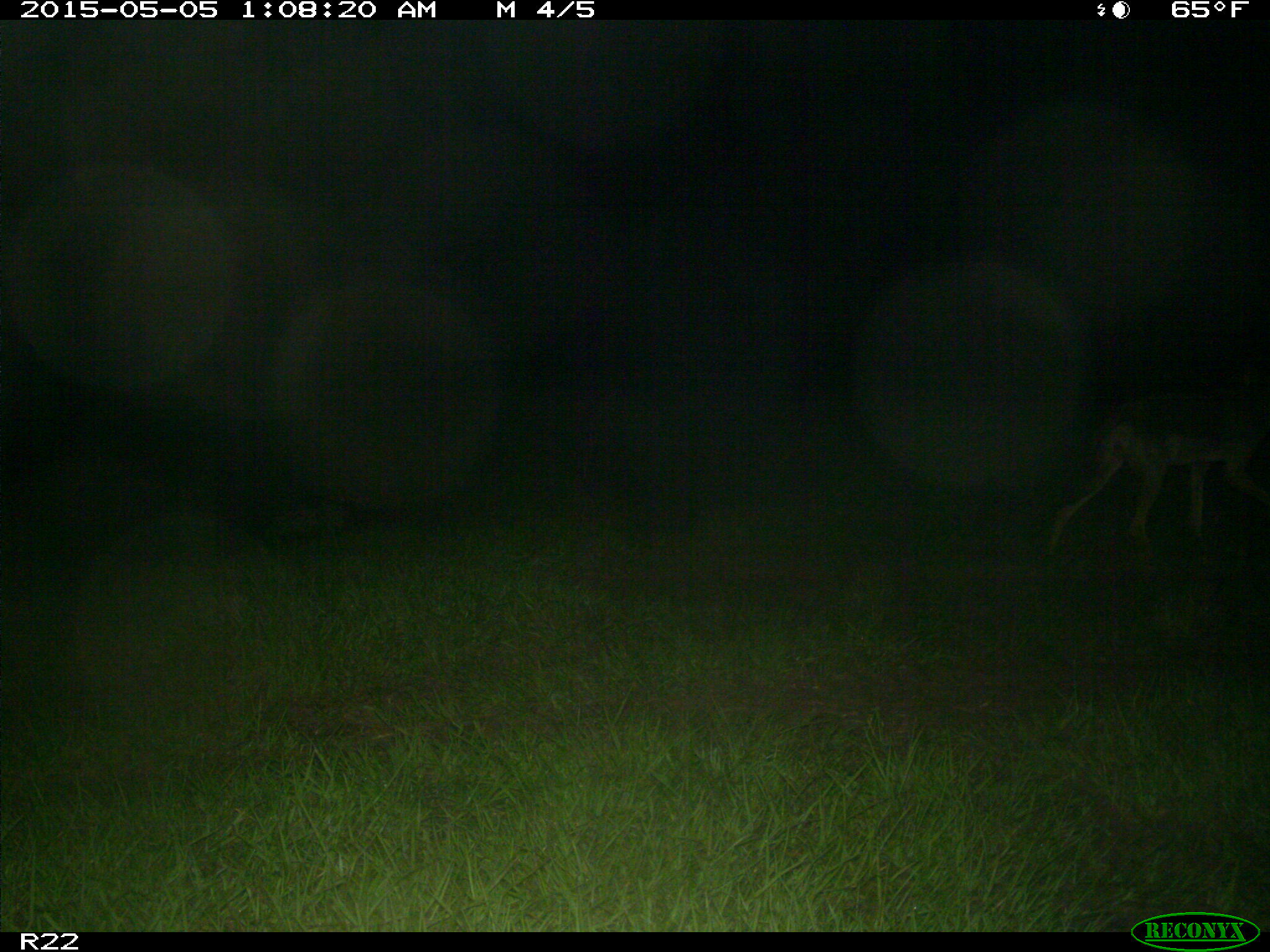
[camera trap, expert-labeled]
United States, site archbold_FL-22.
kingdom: Animalia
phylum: Chordata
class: Mammalia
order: Carnivora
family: Canidae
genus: Canis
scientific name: Canis latrans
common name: coyote